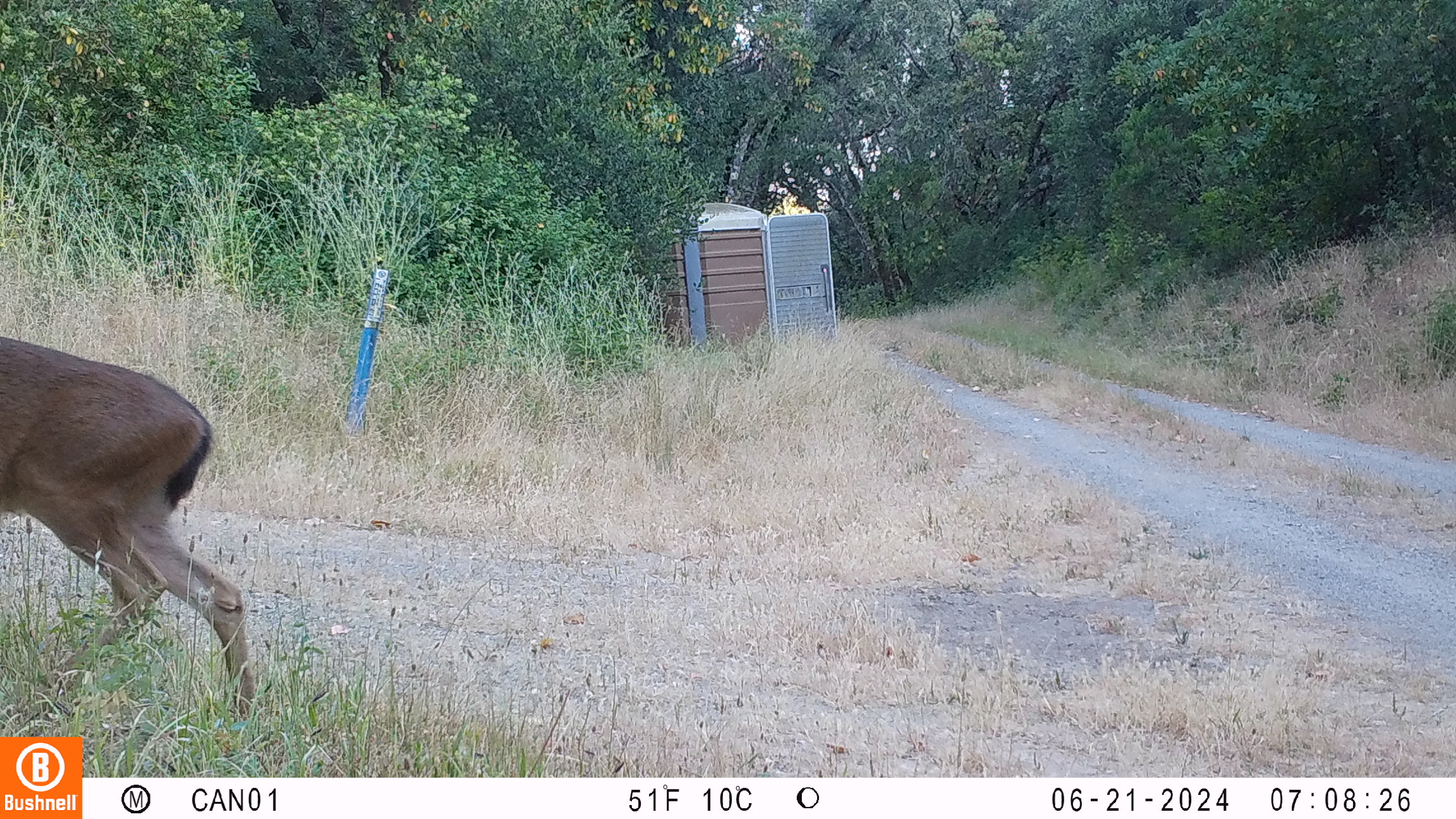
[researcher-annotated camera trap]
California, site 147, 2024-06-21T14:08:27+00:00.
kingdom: Animalia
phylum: Chordata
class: Mammalia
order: Artiodactyla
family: Cervidae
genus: Odocoileus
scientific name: Odocoileus hemionus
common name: mule deer